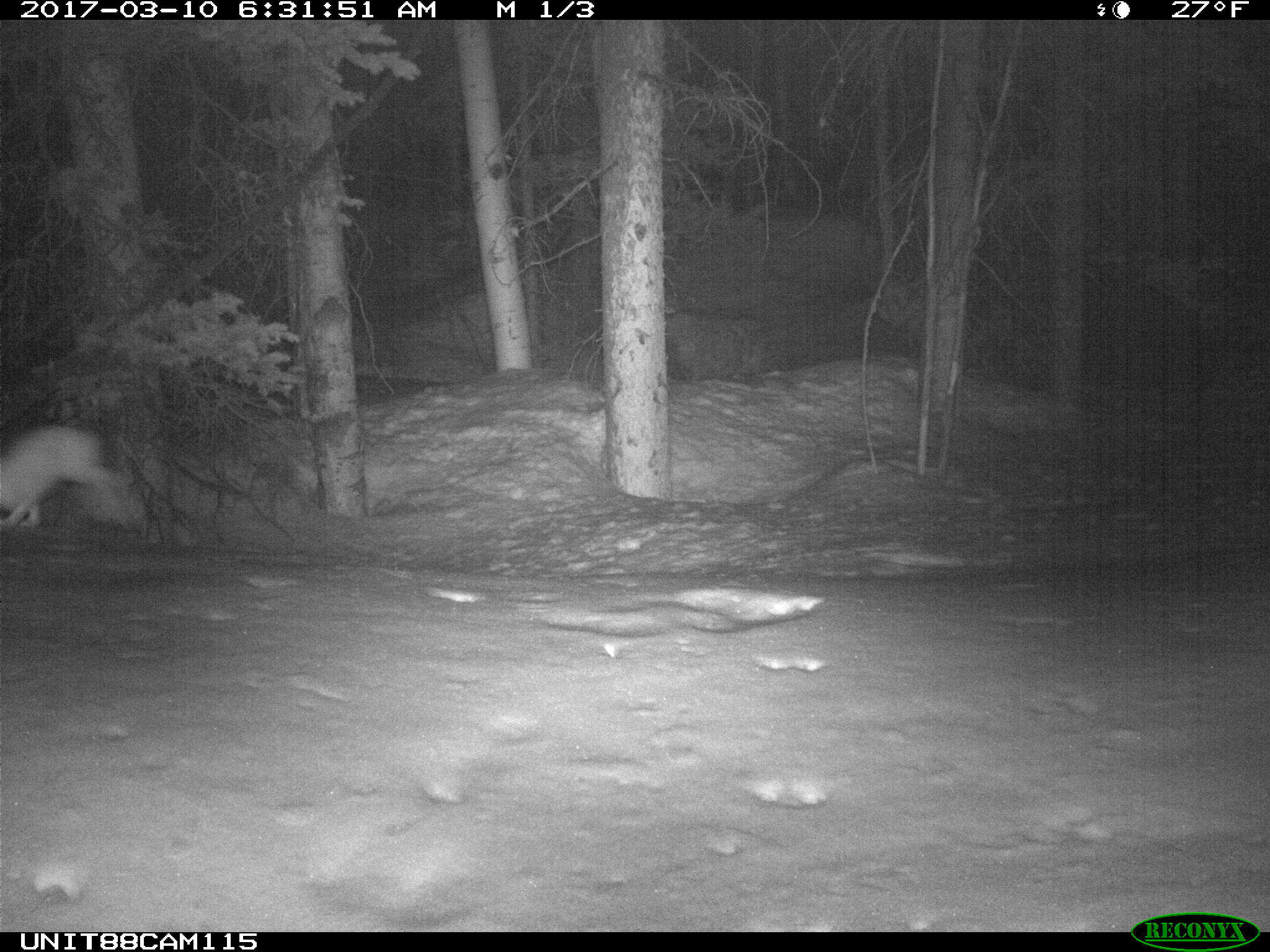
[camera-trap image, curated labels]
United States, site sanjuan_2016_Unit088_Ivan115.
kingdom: Animalia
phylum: Chordata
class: Mammalia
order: Lagomorpha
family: Leporidae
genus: Lepus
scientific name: Lepus americanus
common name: snowshoe hare